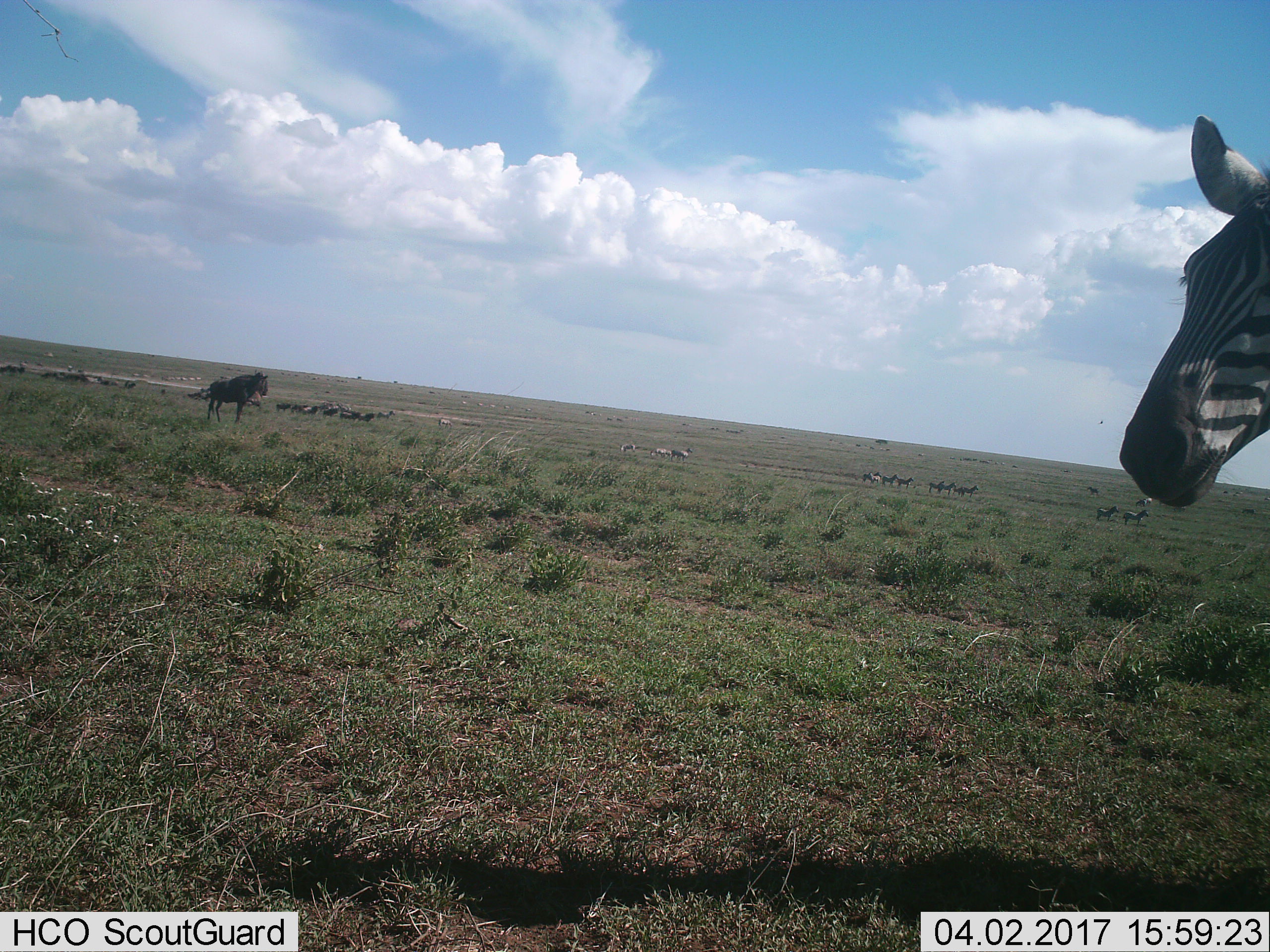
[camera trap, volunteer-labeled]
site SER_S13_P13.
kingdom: Animalia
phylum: Chordata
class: Mammalia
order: Perissodactyla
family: Equidae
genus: Equus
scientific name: Equus quagga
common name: plains zebra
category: zebraplains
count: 11-50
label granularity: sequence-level